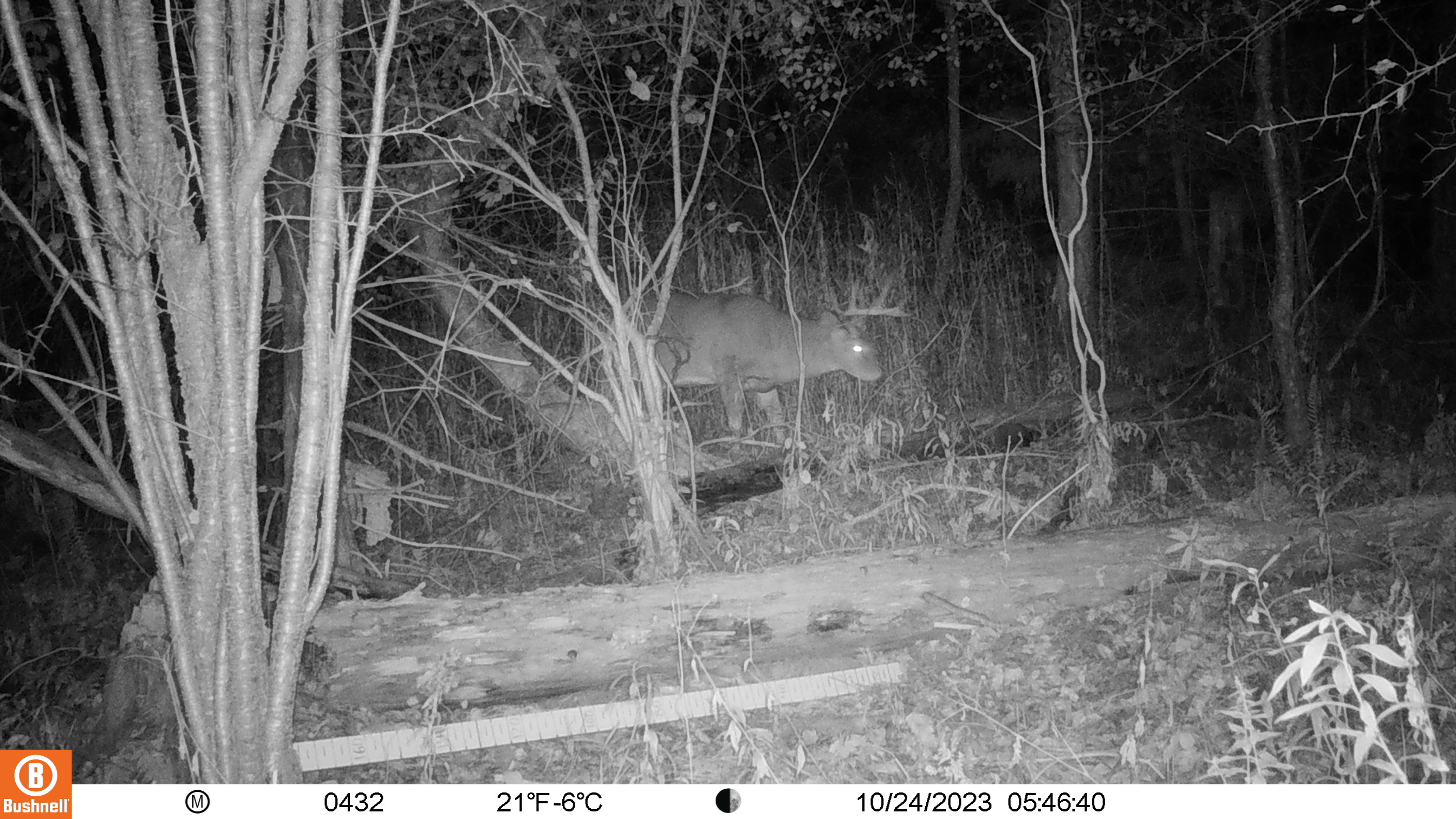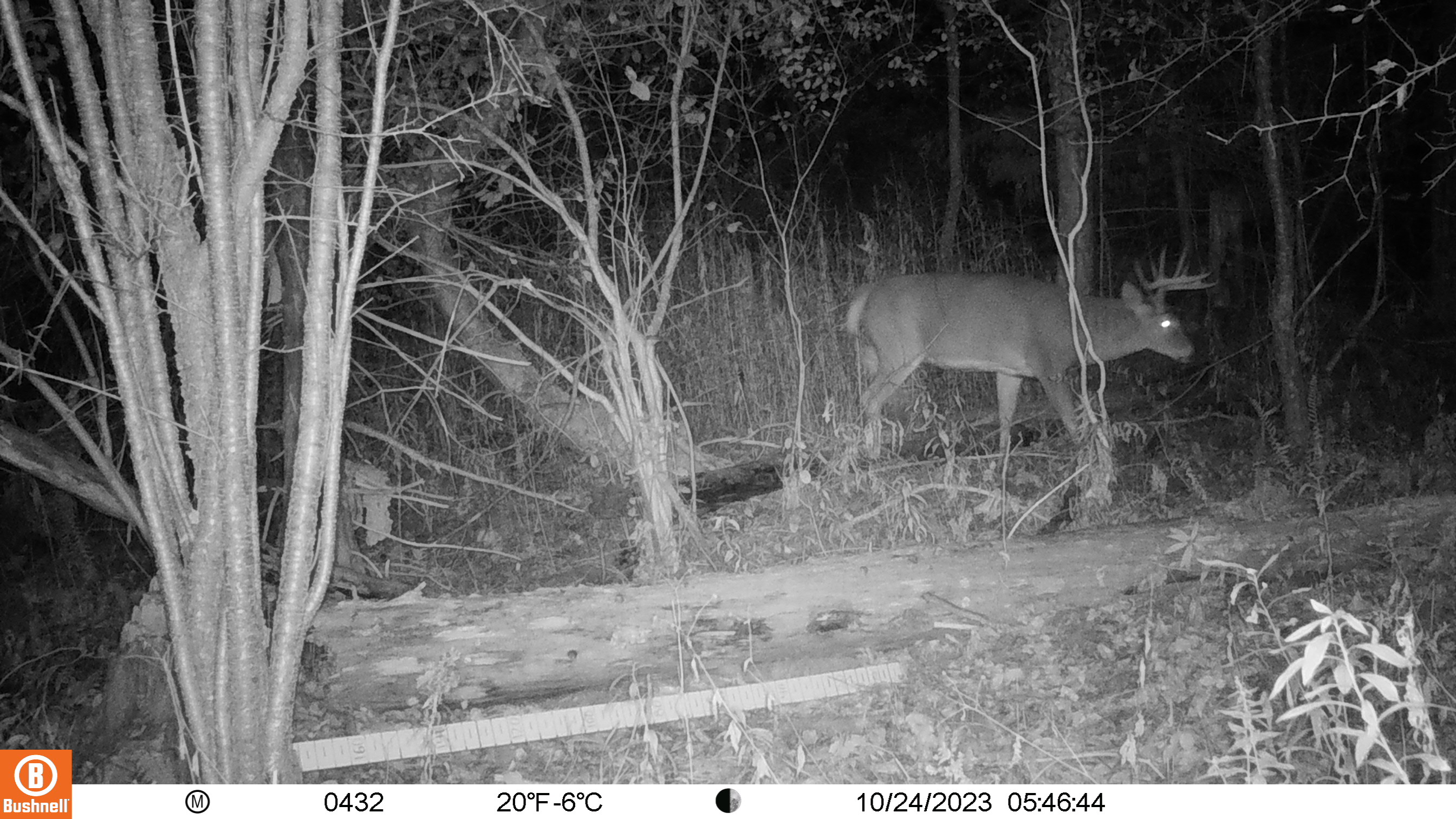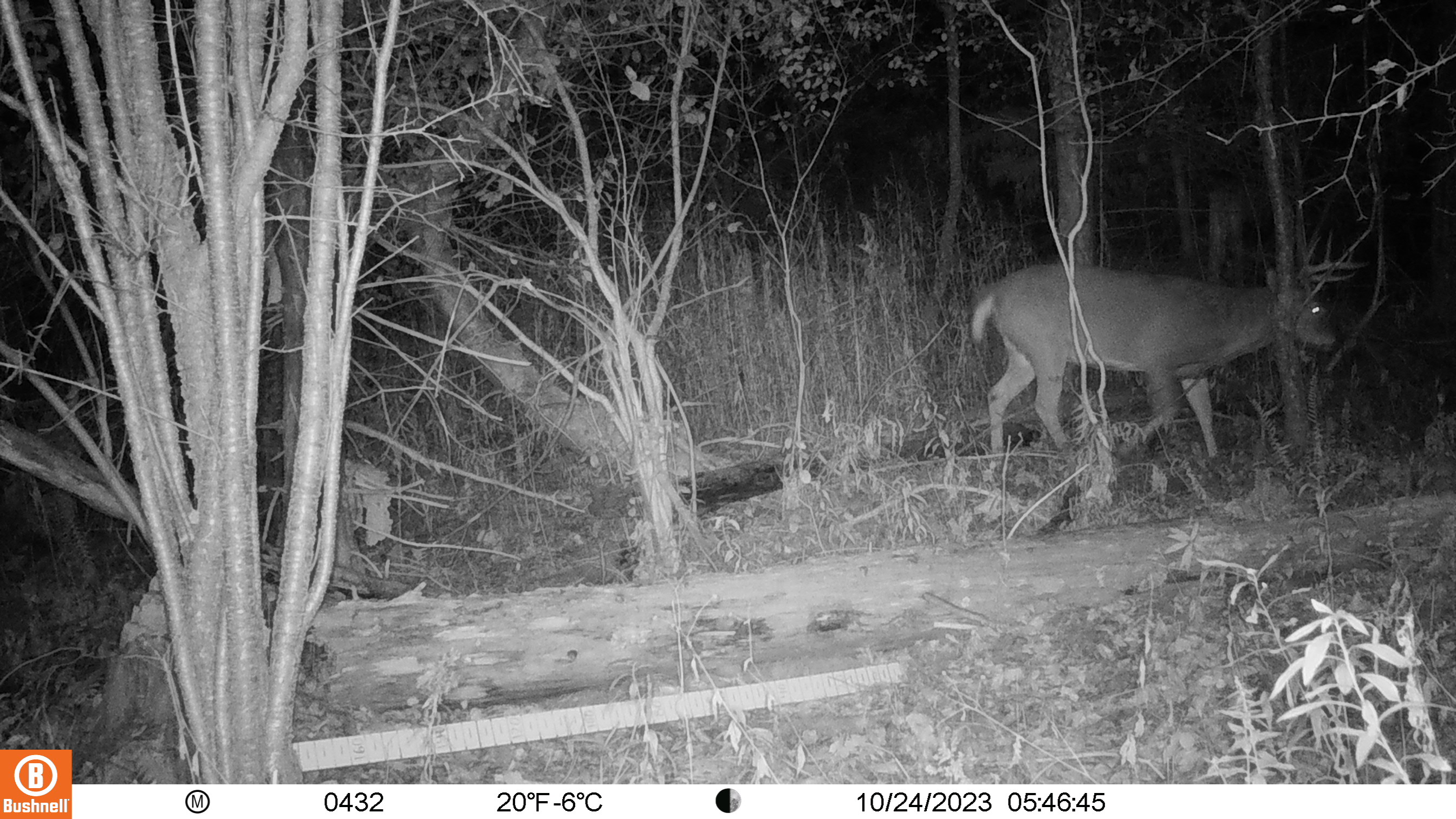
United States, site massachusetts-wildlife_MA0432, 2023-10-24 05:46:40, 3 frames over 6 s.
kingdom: Animalia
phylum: Chordata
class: Mammalia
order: Artiodactyla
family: Cervidae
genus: Odocoileus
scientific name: Odocoileus virginianus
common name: white-tailed deer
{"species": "white-tailed deer (Odocoileus virginianus)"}